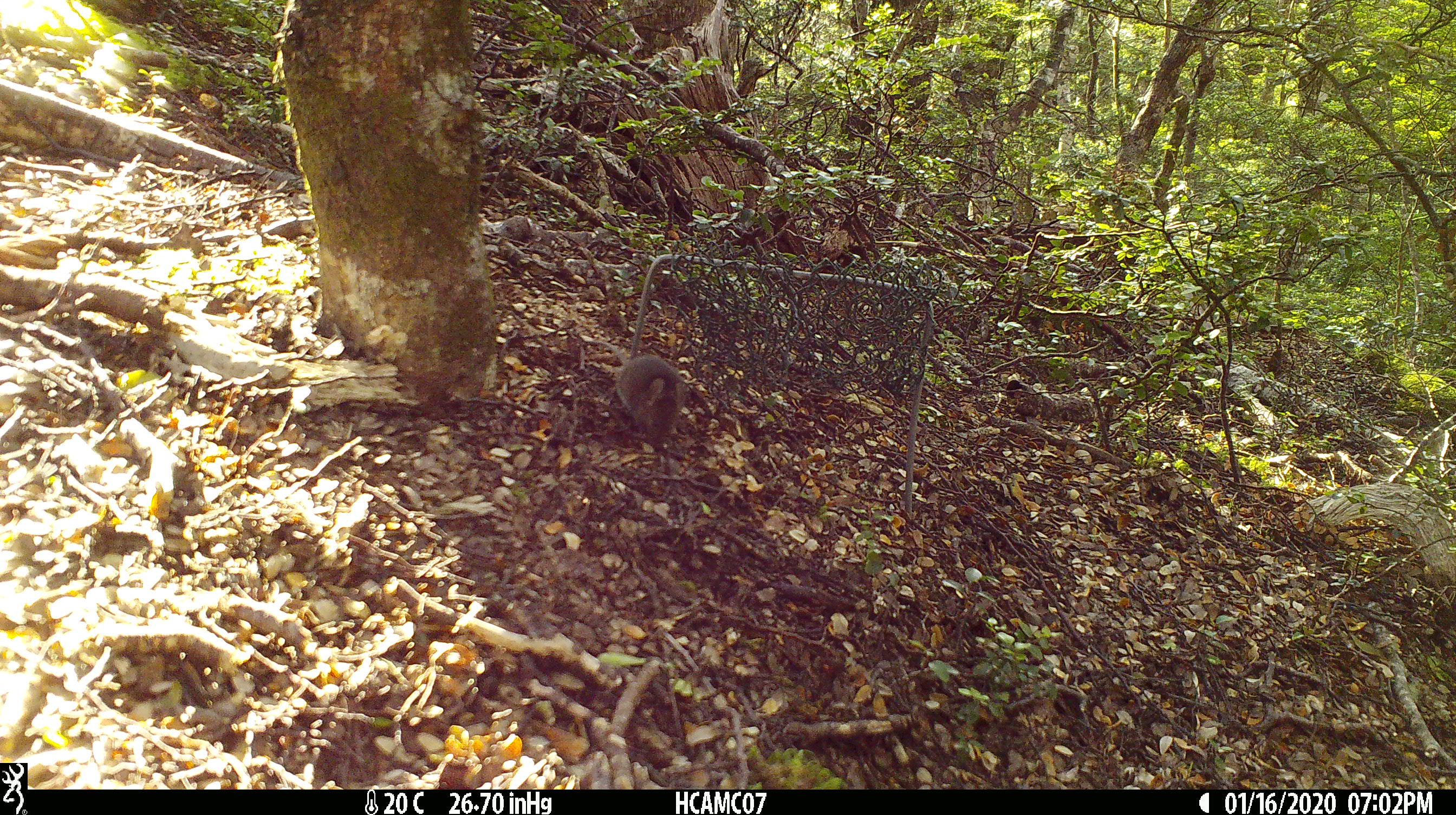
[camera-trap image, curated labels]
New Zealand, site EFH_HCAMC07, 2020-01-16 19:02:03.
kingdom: Animalia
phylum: Chordata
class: Mammalia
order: Rodentia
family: Muridae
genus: Mus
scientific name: Mus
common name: mouse